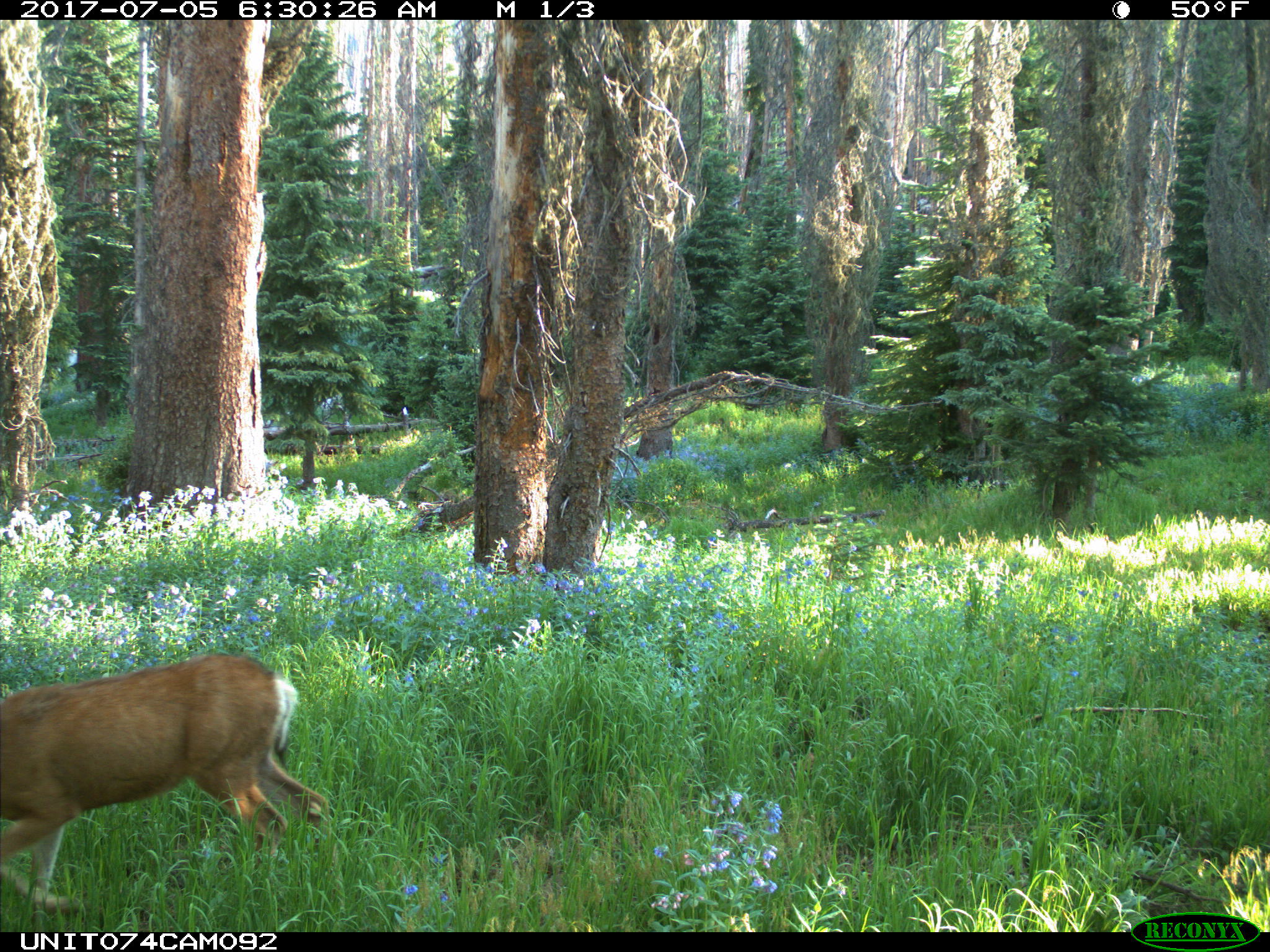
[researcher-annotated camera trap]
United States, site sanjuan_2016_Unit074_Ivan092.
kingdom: Animalia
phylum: Chordata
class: Mammalia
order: Artiodactyla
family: Cervidae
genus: Odocoileus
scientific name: Odocoileus hemionus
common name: mule deer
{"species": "Odocoileus hemionus (mule deer)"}